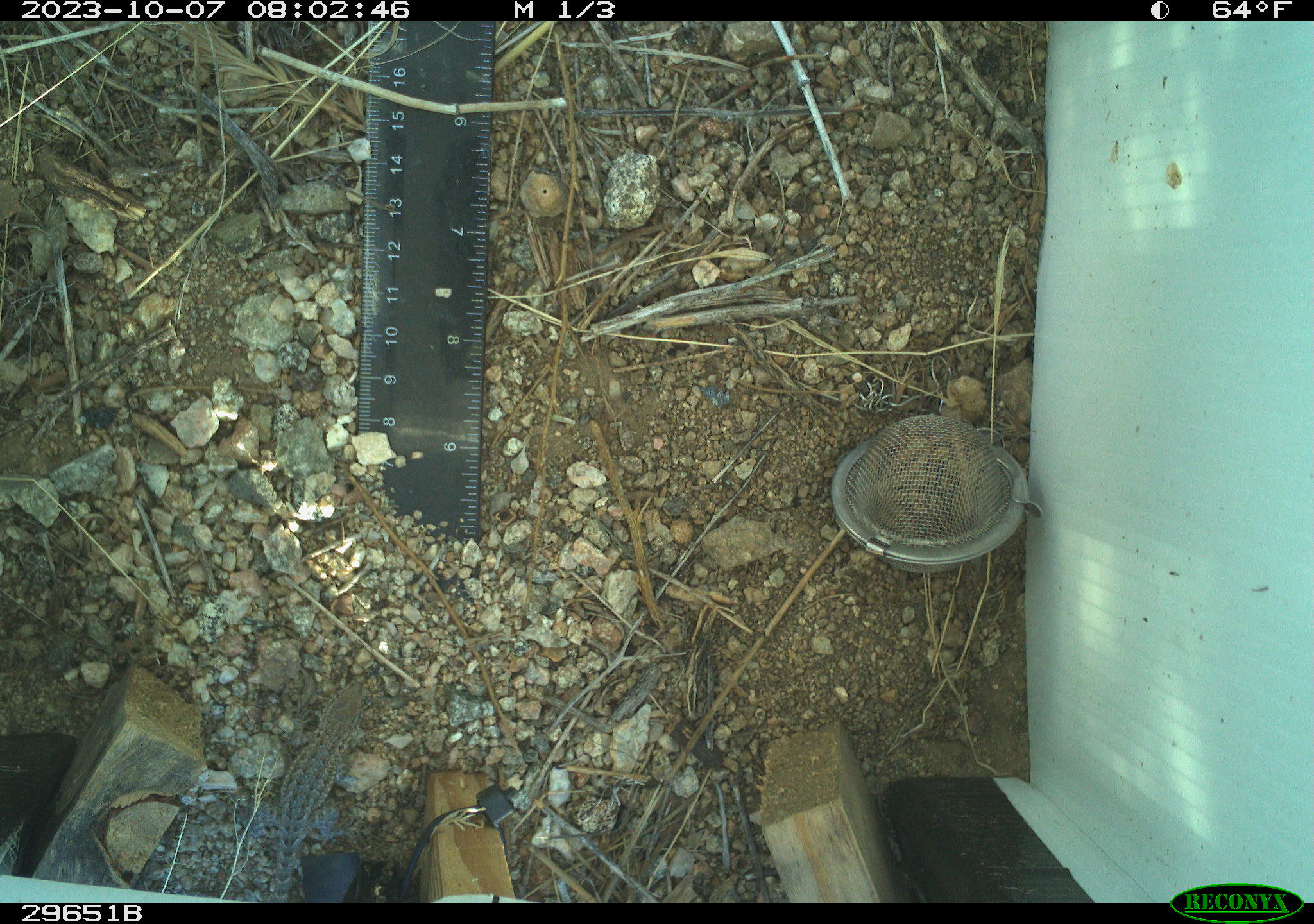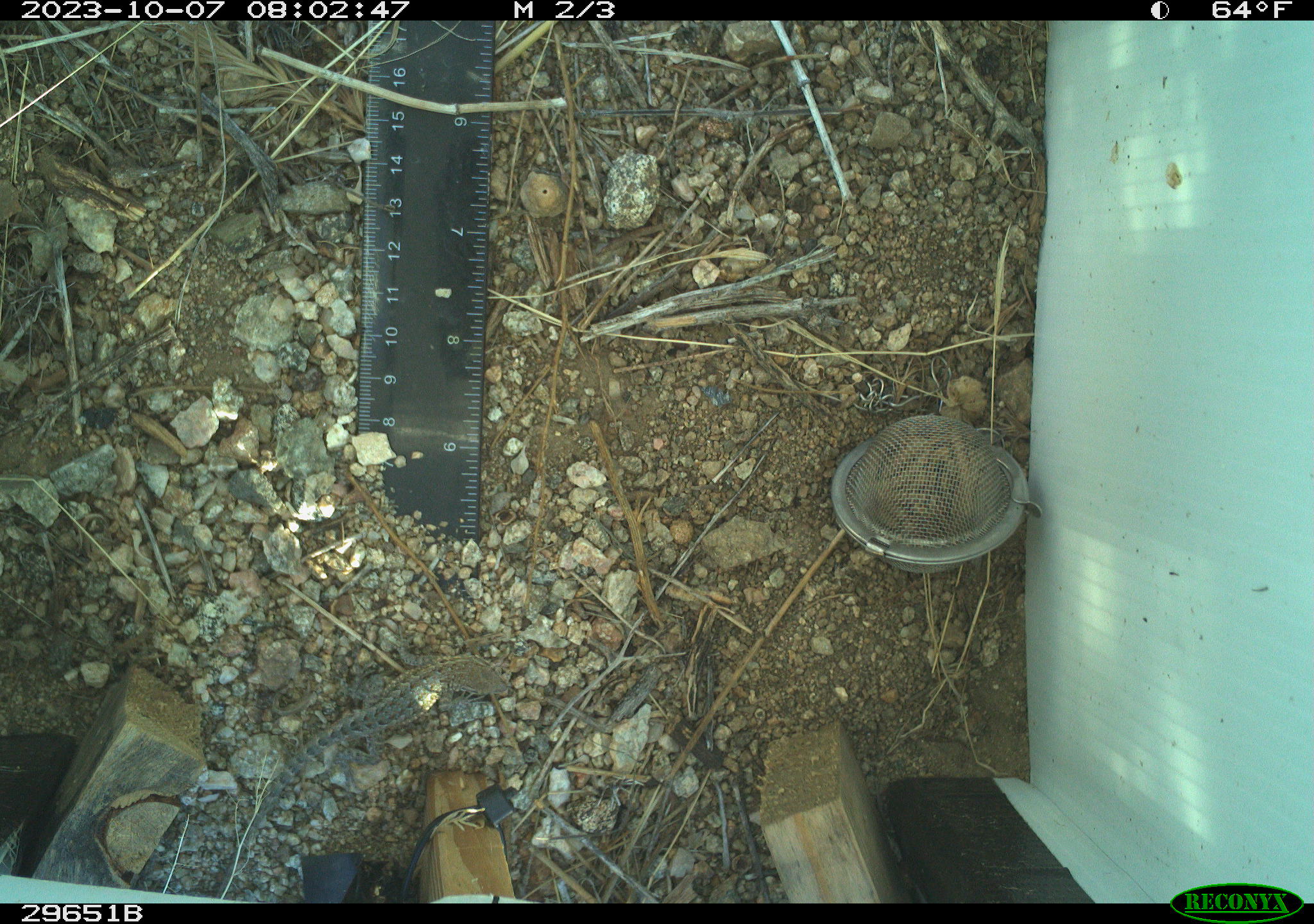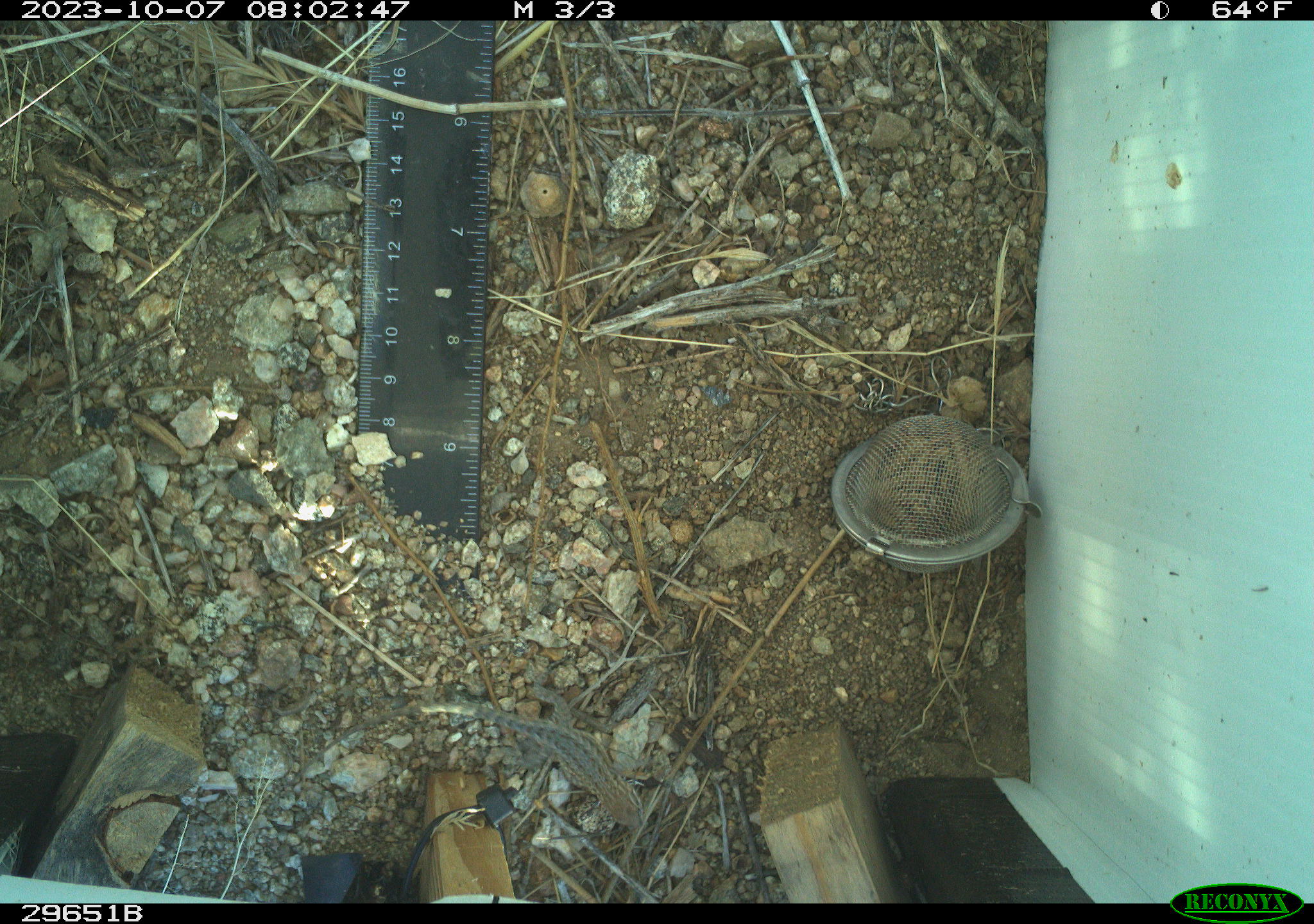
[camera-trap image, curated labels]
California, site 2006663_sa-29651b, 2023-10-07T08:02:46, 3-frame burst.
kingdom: Animalia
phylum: Chordata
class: Reptilia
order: Squamata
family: Phrynosomatidae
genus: Uta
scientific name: Uta stansburiana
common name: common side-blotched lizard